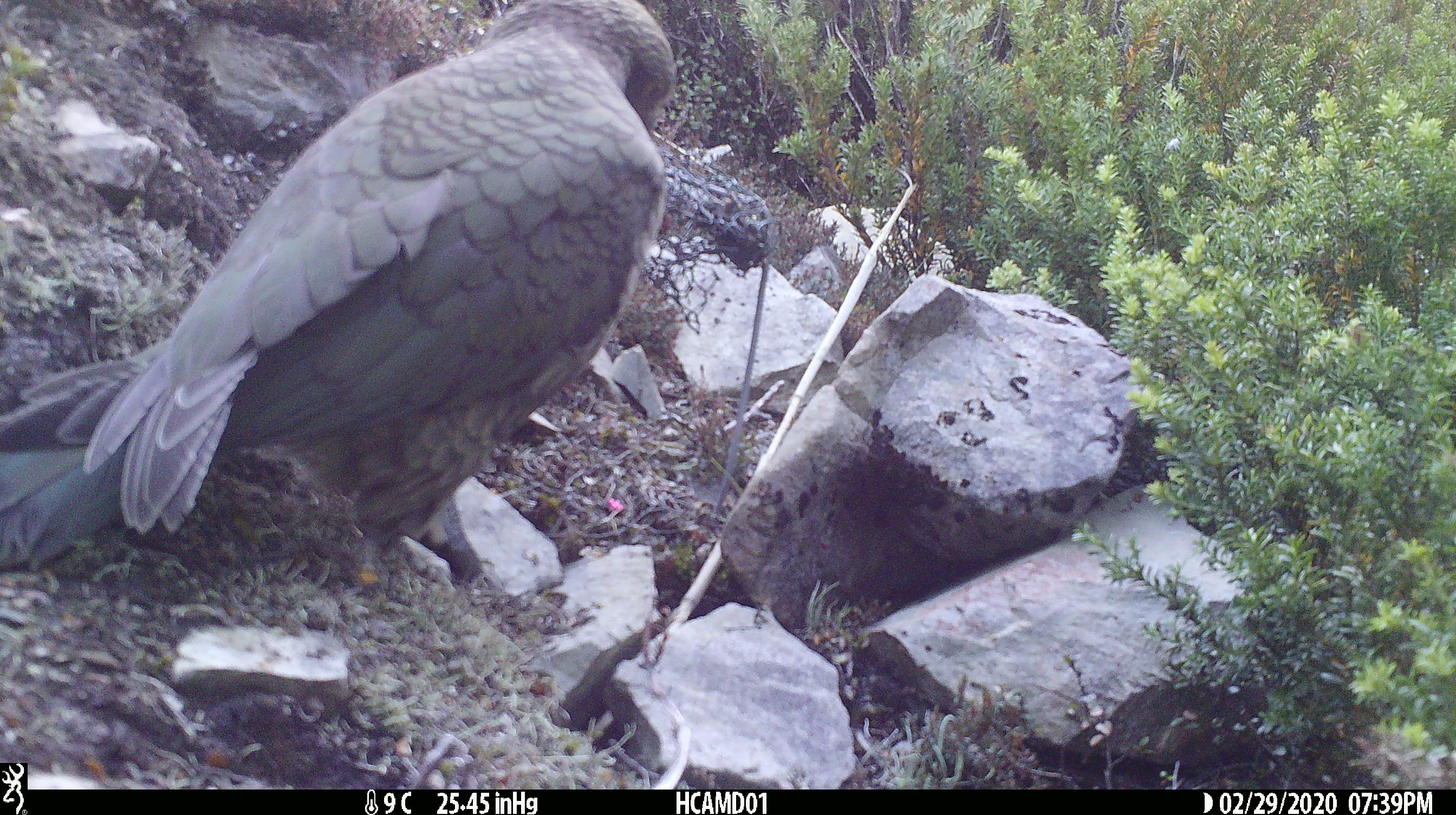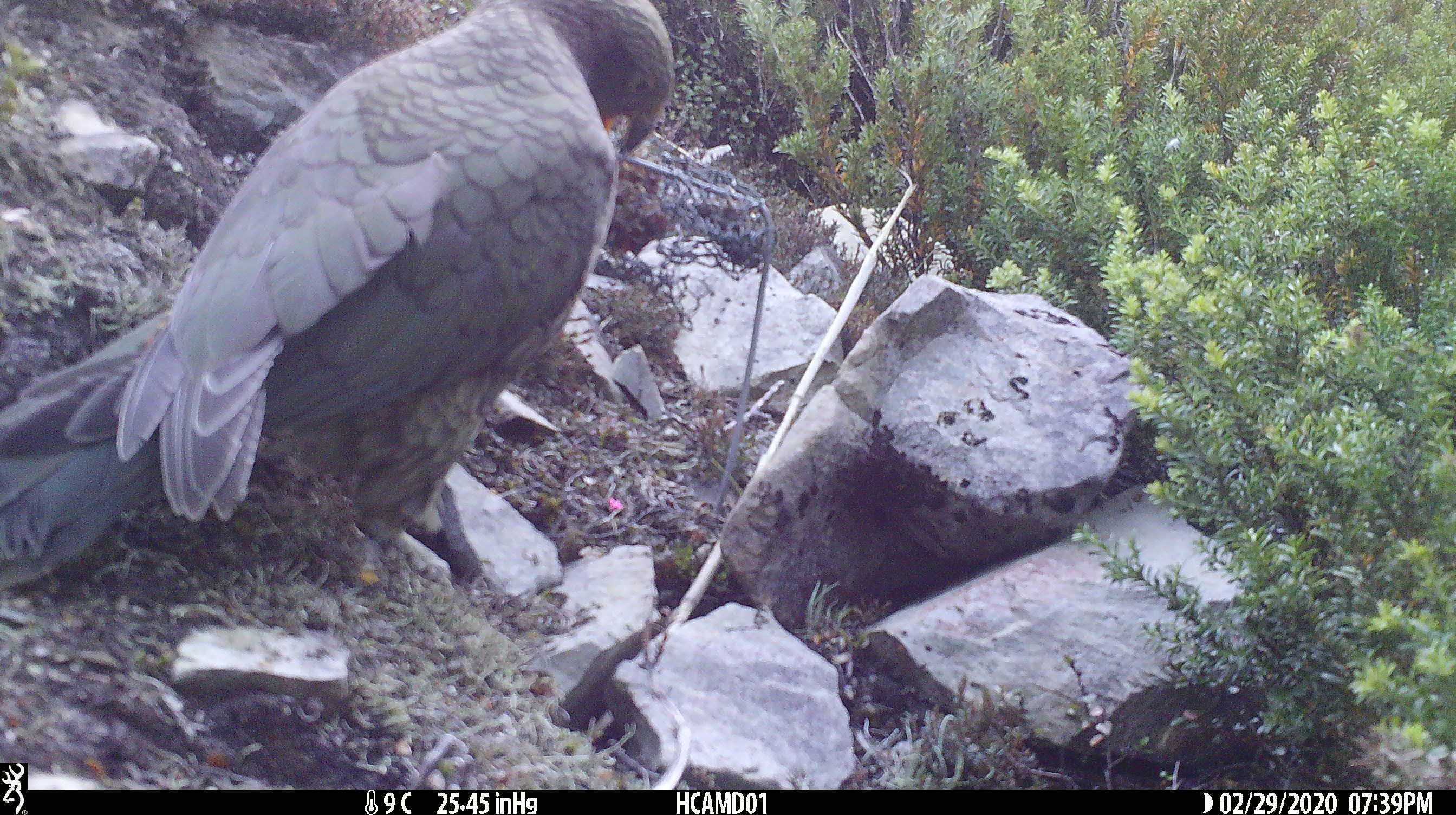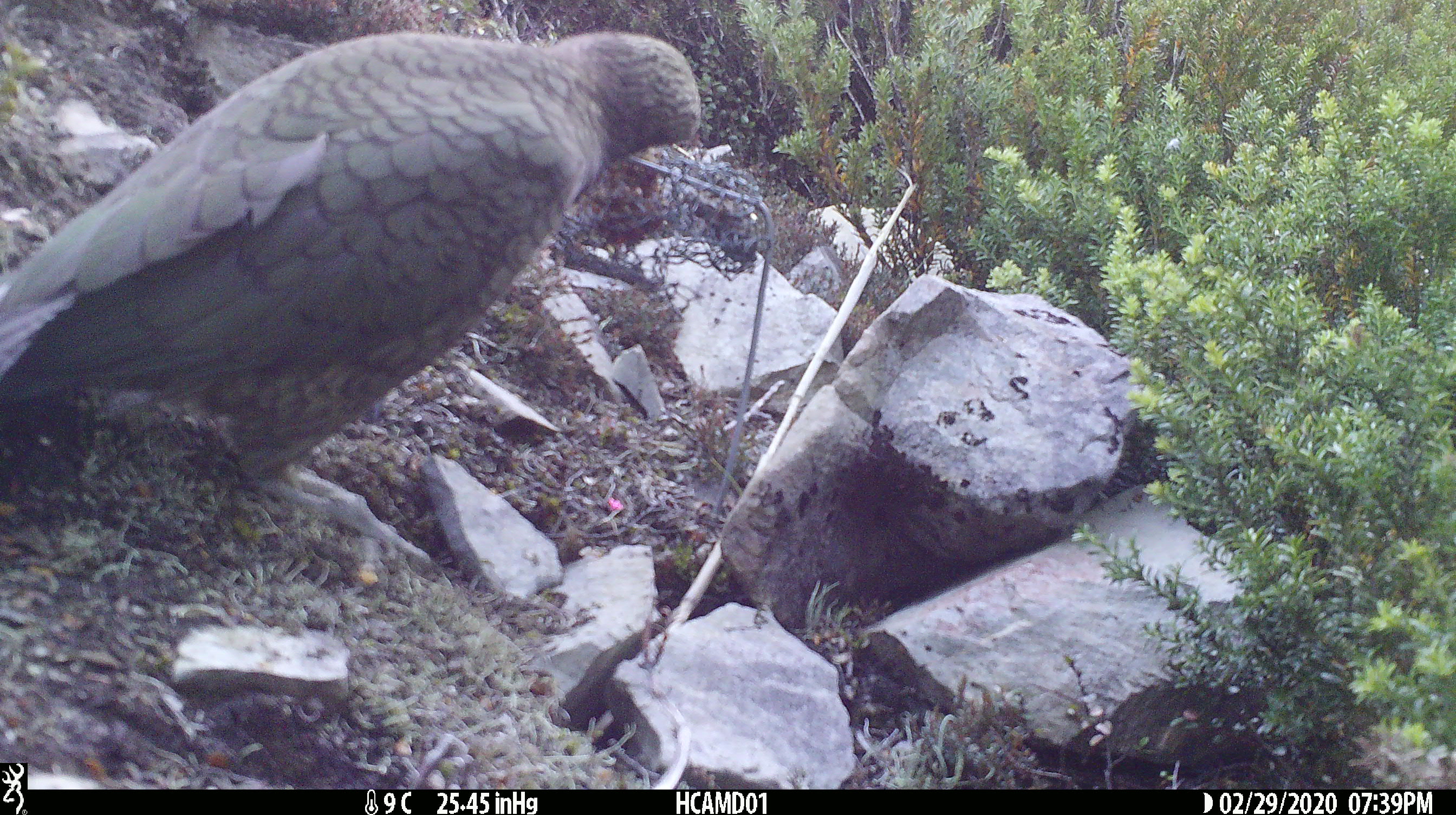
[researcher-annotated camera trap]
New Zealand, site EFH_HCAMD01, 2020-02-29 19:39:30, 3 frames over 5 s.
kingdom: Animalia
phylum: Chordata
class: Aves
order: Psittaciformes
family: Strigopidae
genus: Nestor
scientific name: Nestor notabilis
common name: kea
Kea (Nestor notabilis).